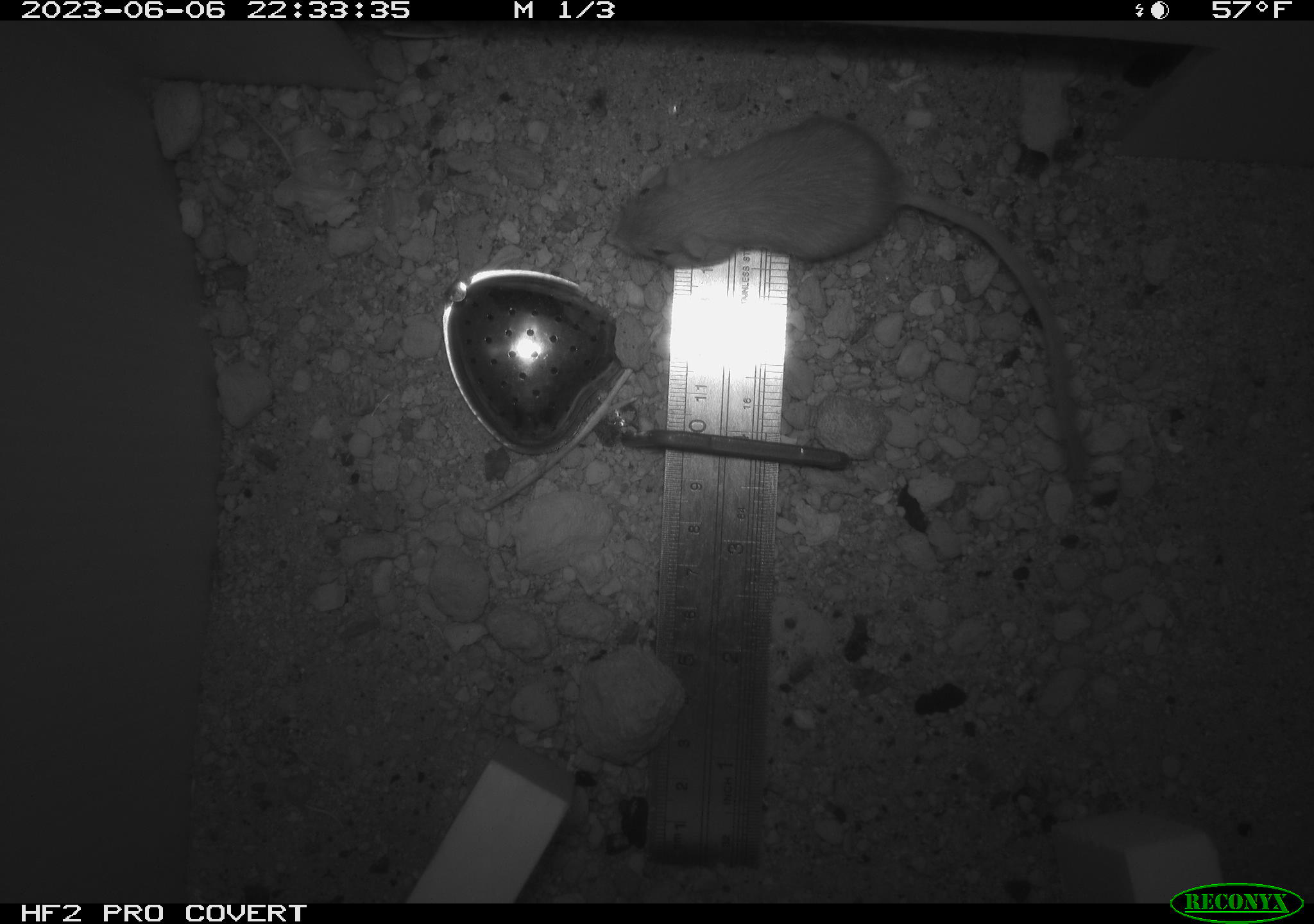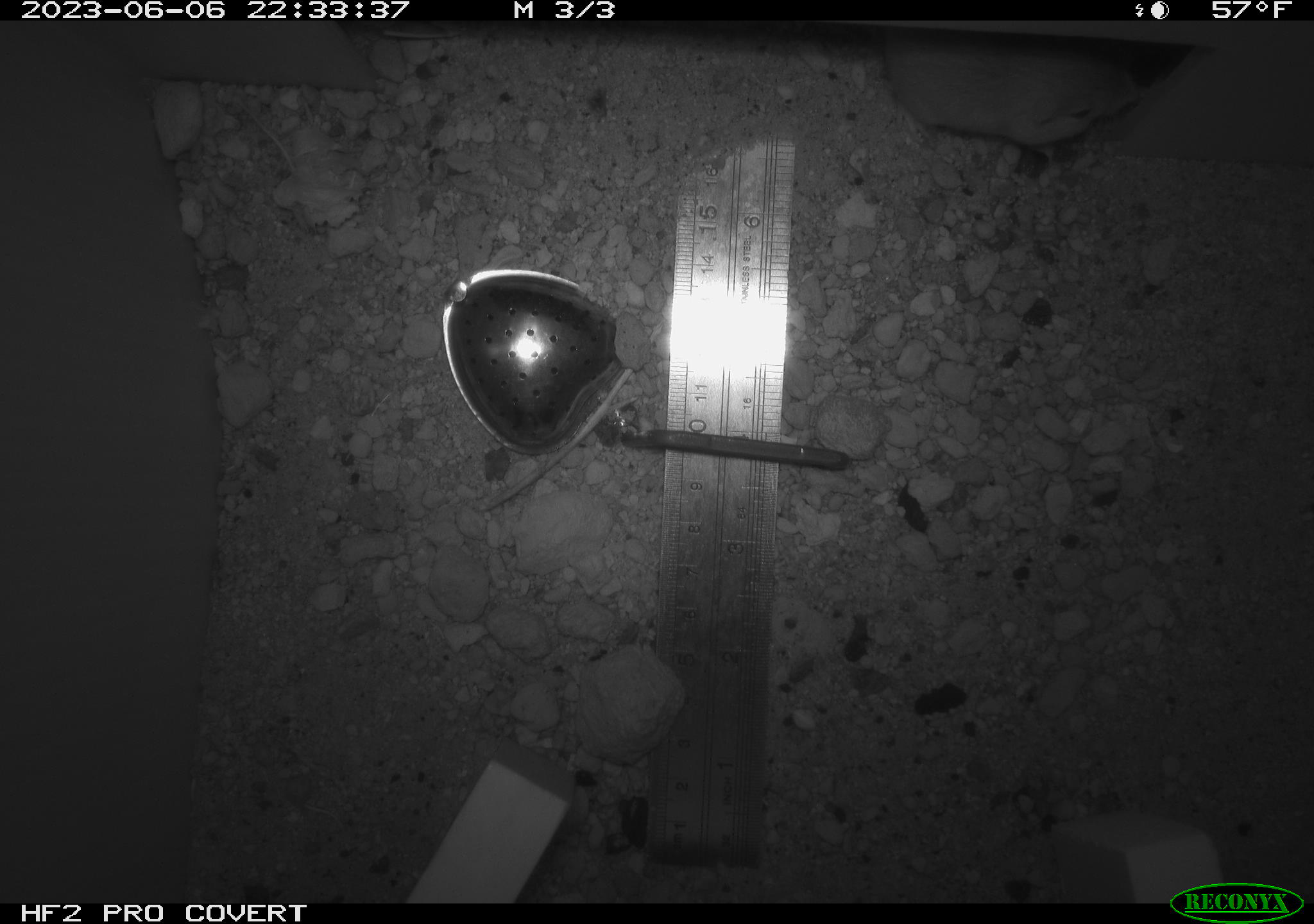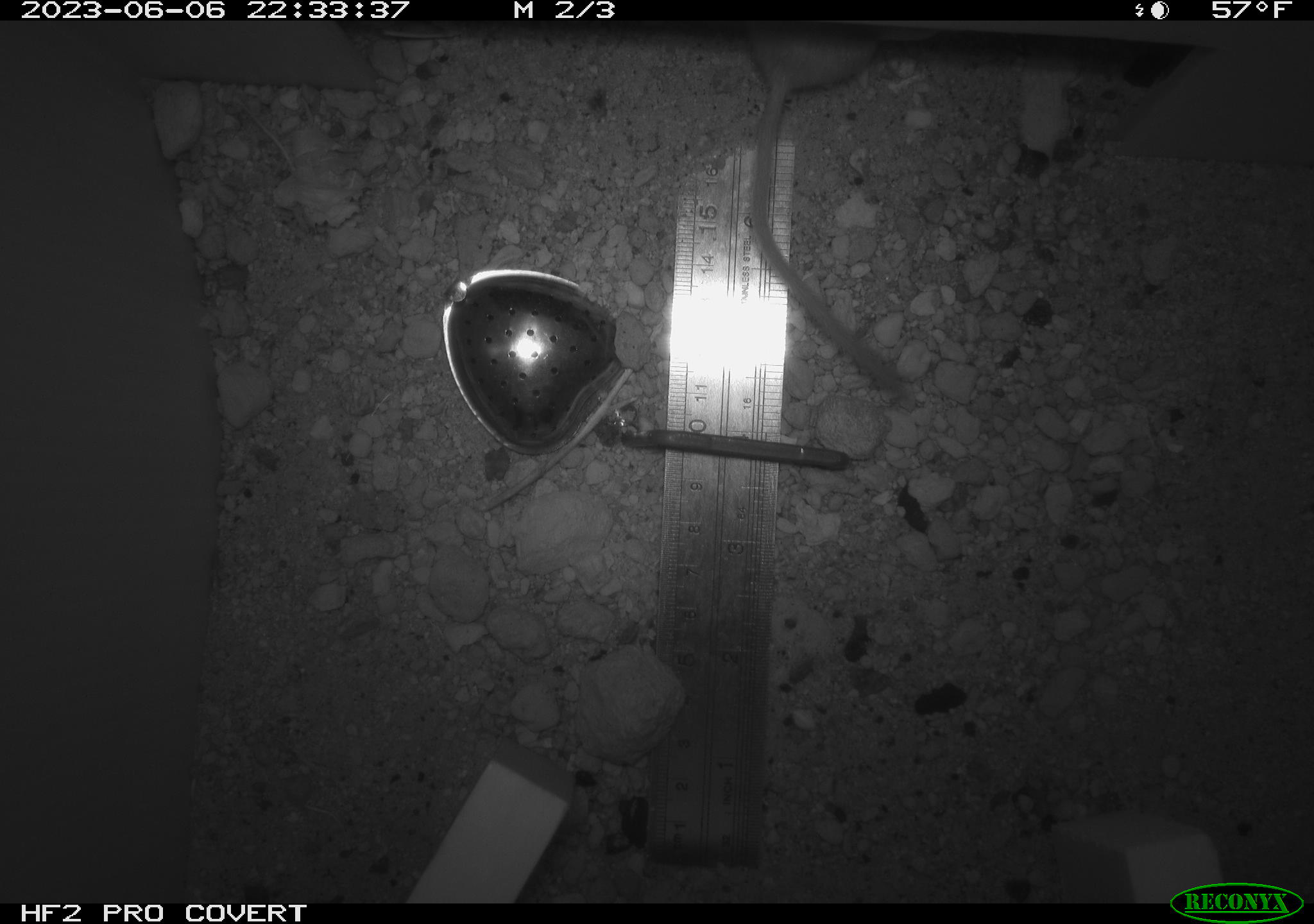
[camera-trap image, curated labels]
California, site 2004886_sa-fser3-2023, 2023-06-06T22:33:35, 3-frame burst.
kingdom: Animalia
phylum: Chordata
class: Mammalia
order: Rodentia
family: Heteromyidae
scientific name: Heteromyidae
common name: kangaroo rats and pocket mice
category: heteromyidae family